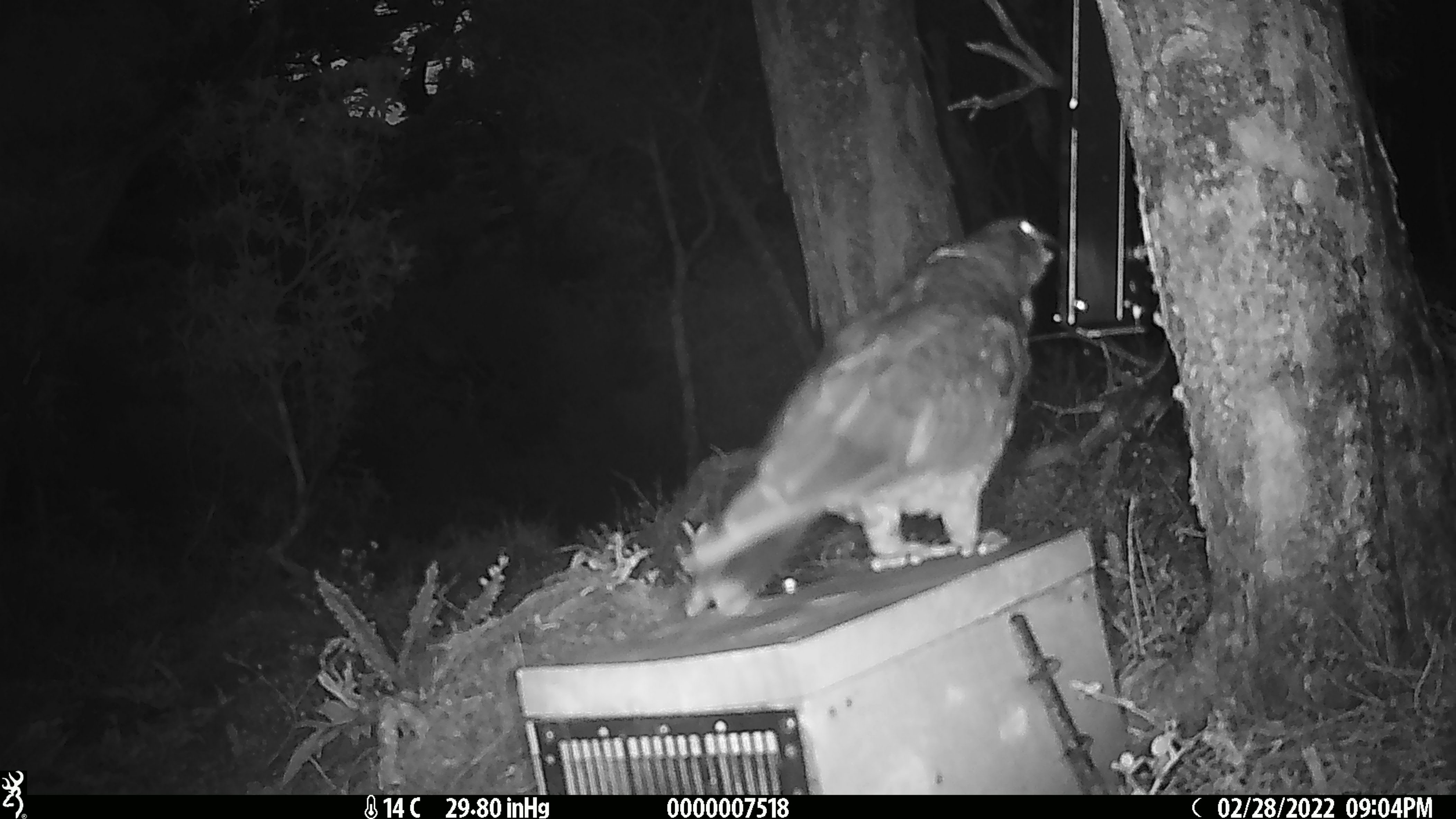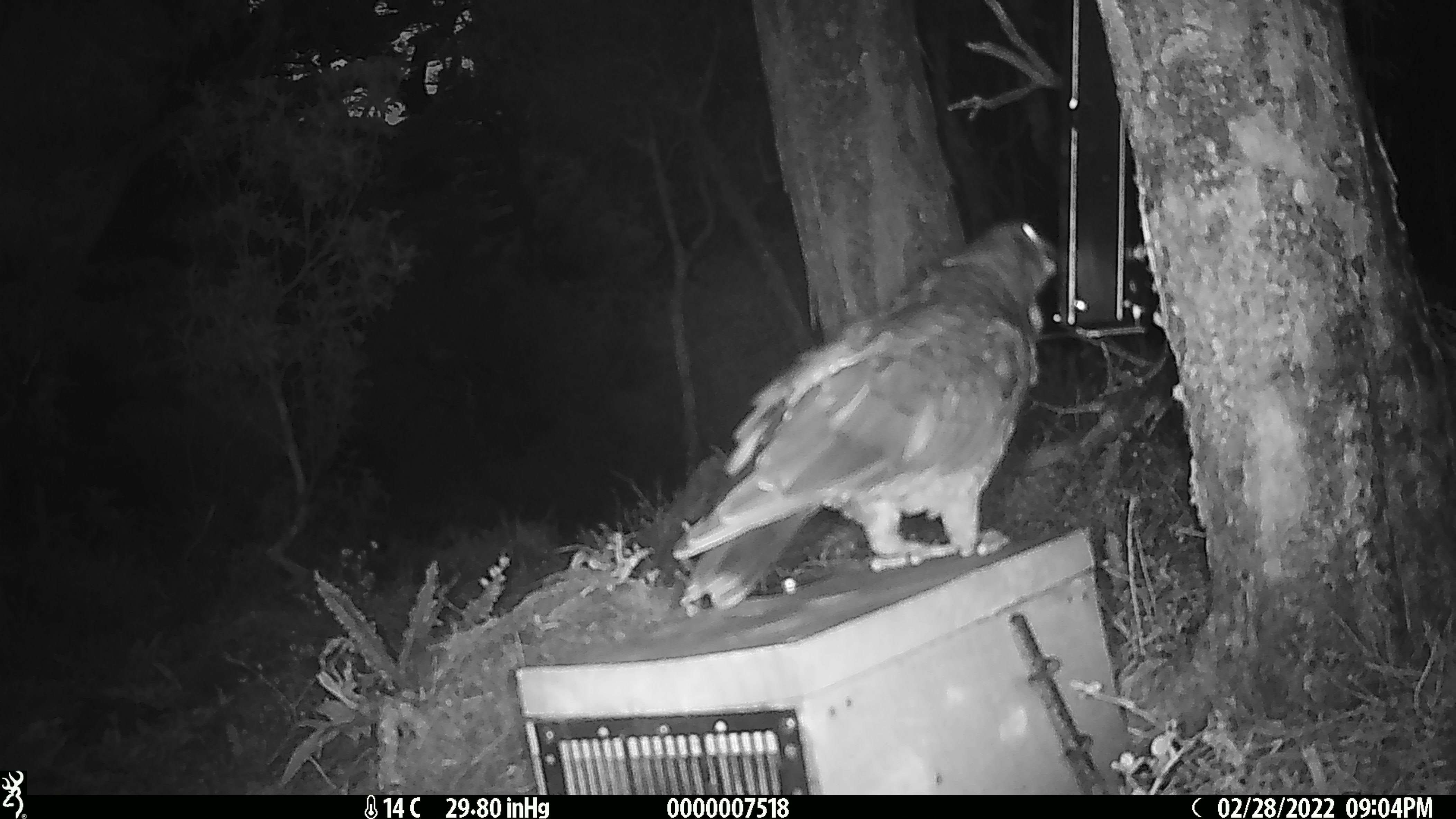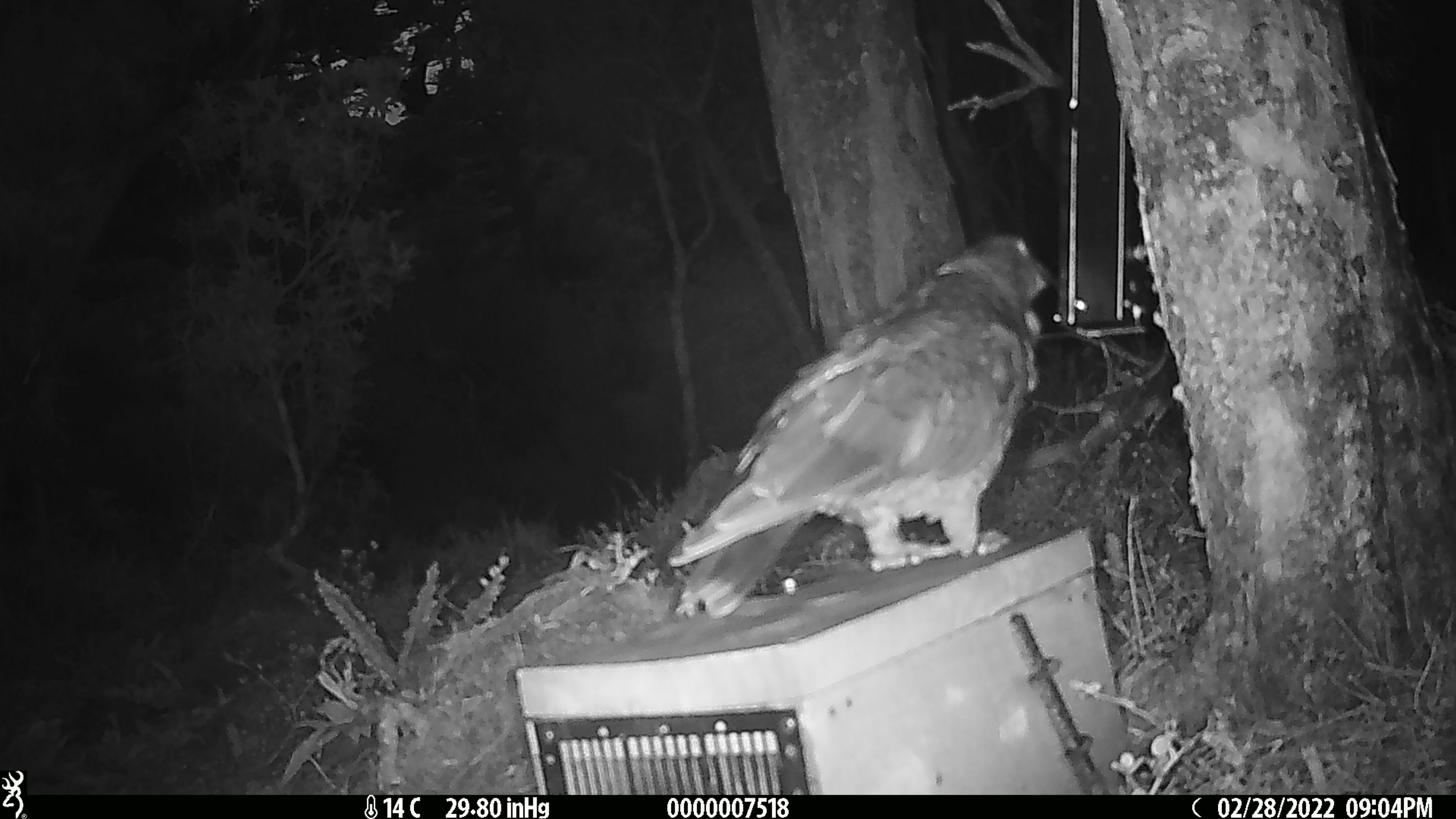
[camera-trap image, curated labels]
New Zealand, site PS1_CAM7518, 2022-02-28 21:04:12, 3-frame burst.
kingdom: Animalia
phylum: Chordata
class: Aves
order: Psittaciformes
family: Strigopidae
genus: Nestor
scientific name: Nestor notabilis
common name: kea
Kea (Nestor notabilis).